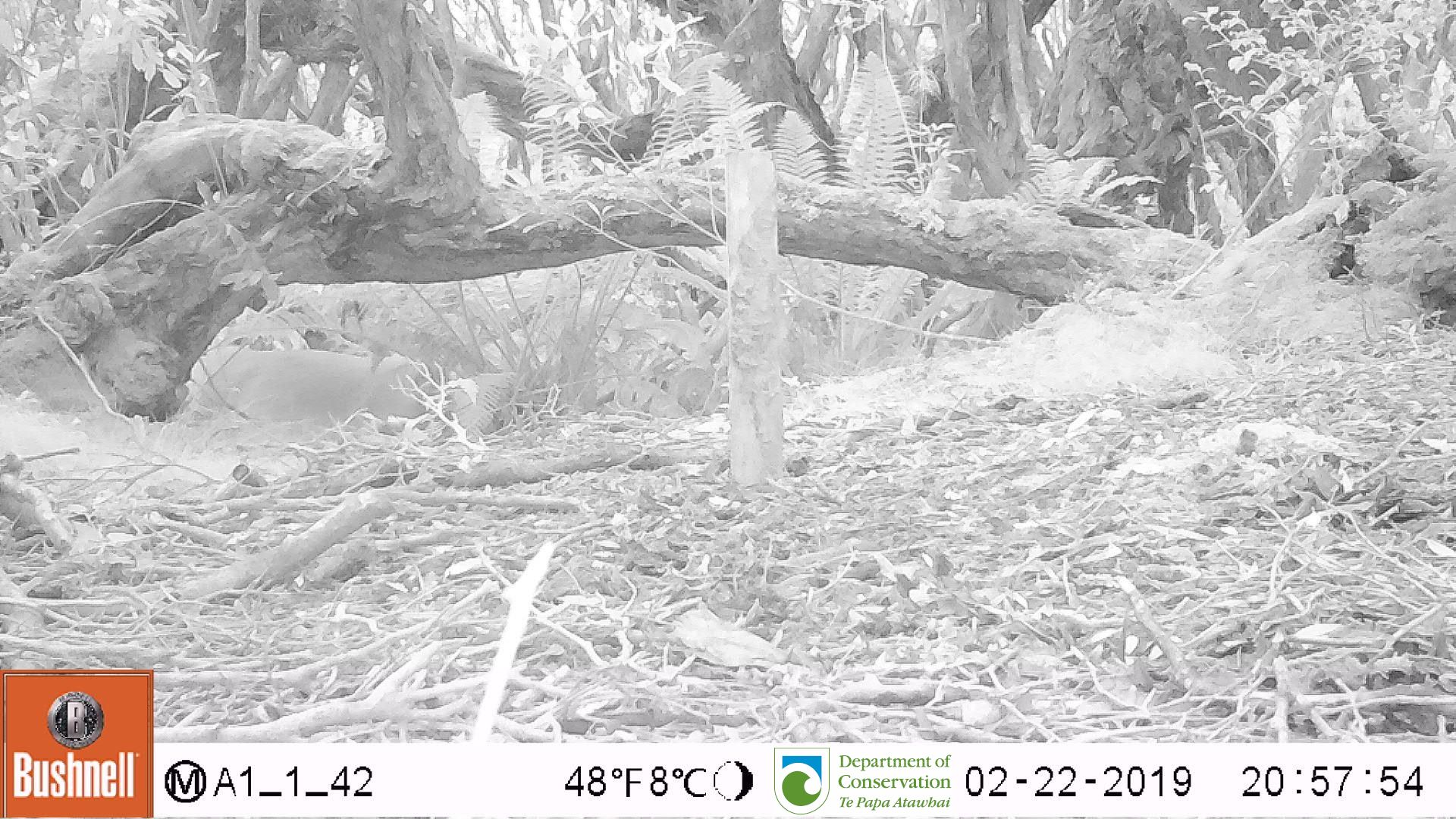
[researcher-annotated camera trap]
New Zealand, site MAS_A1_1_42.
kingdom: Animalia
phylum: Chordata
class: Mammalia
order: Carnivora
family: Otariidae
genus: Phocarctos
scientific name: Phocarctos hookeri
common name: new zealand sea lion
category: sealion